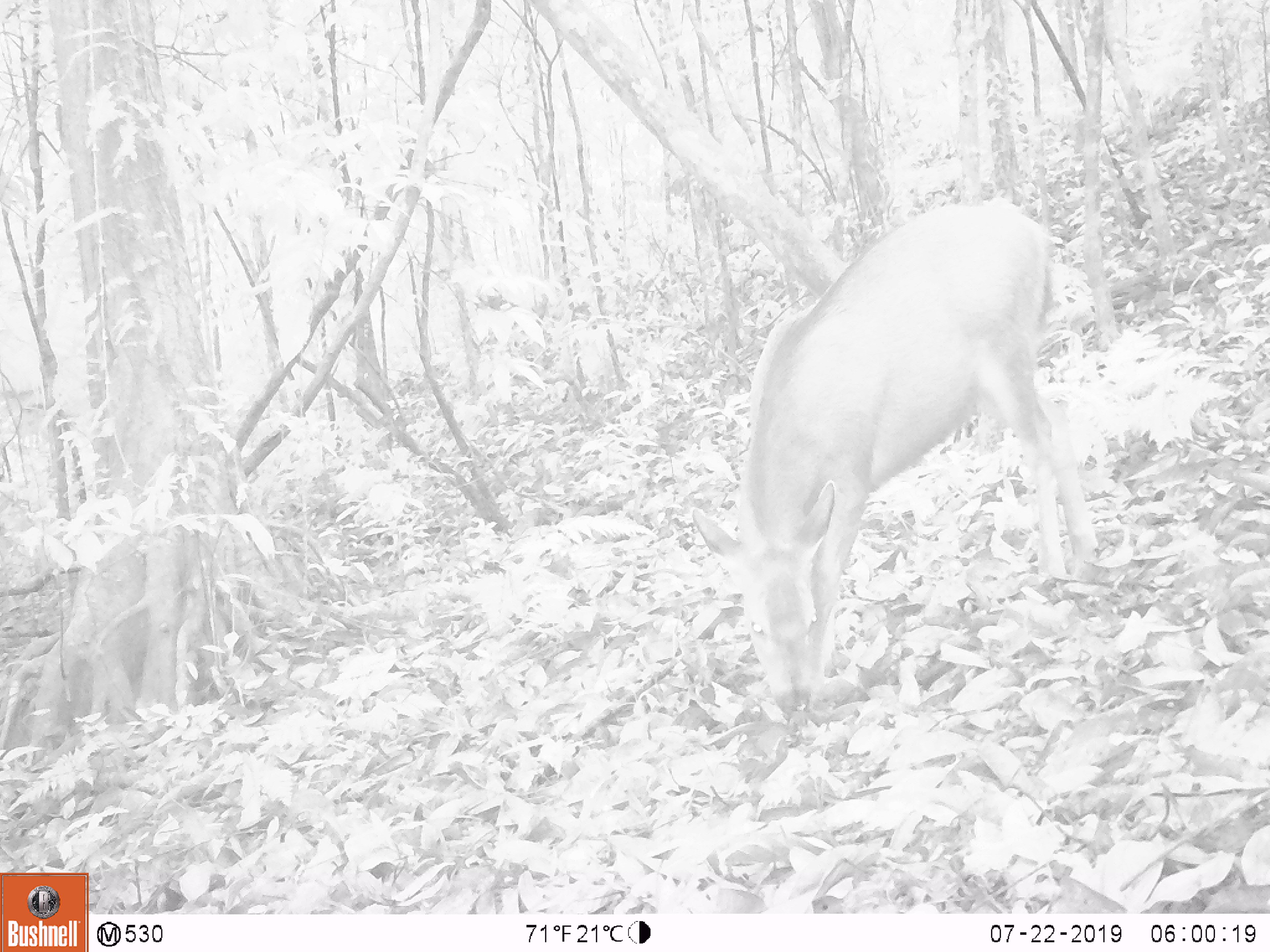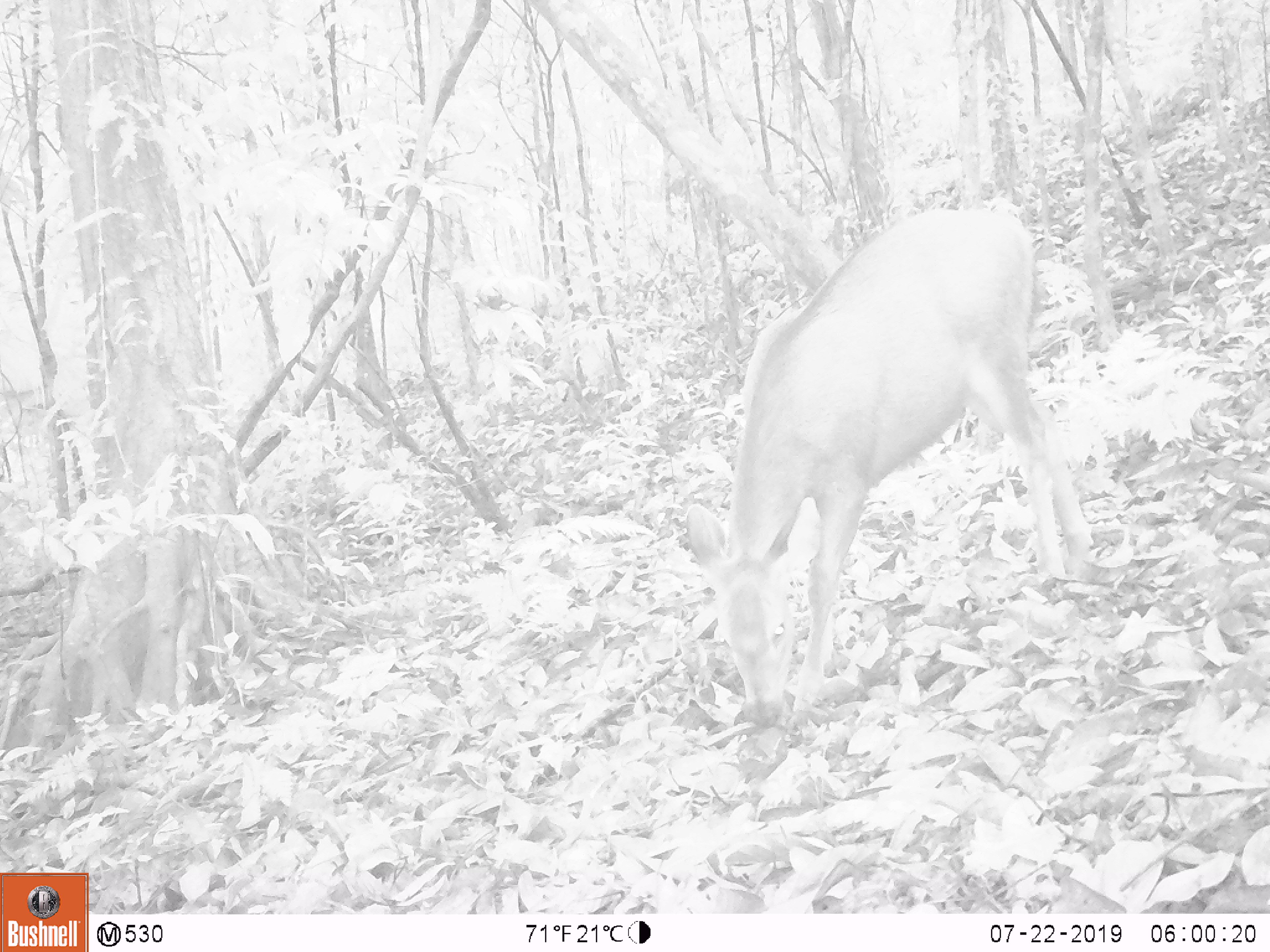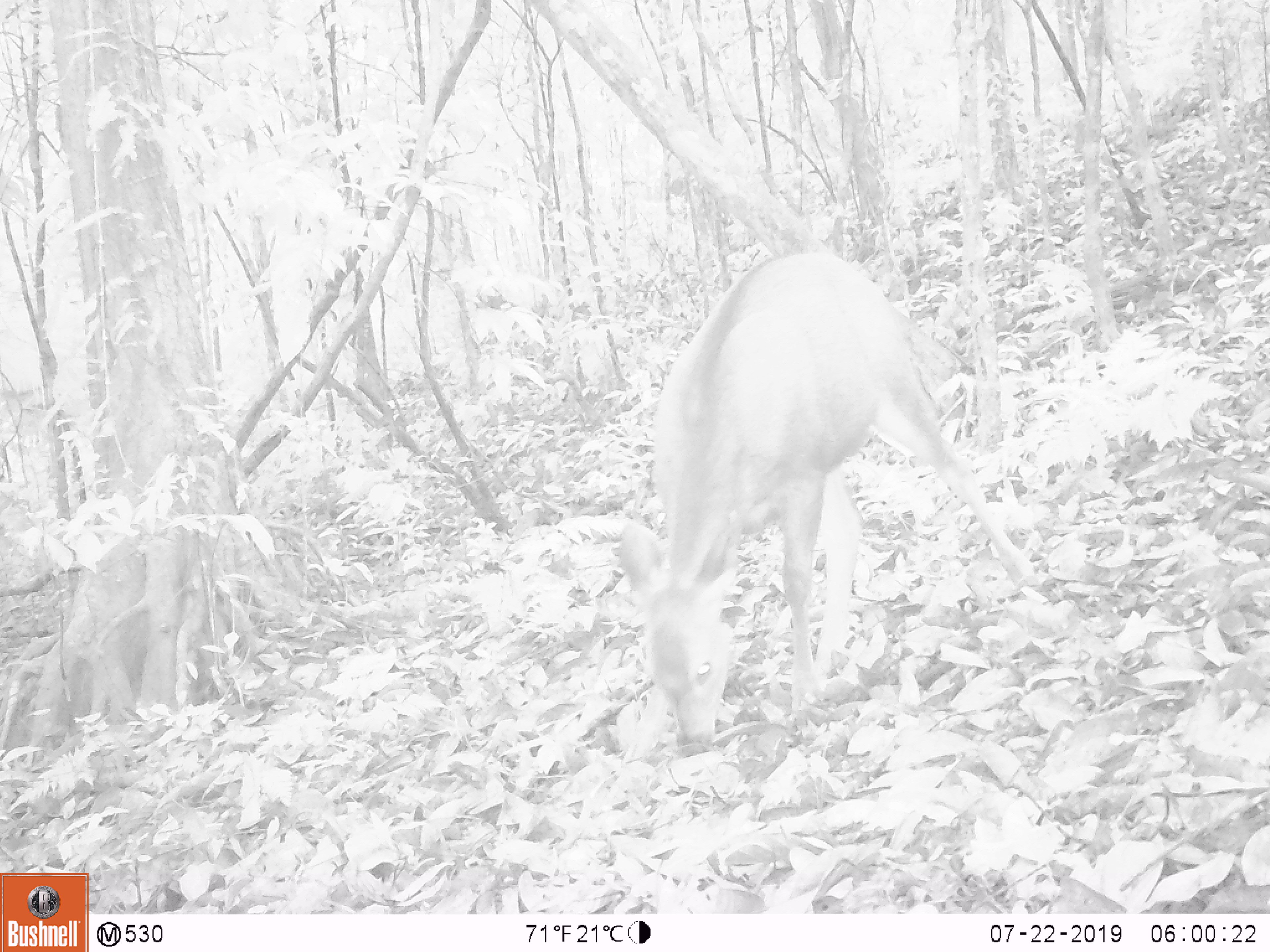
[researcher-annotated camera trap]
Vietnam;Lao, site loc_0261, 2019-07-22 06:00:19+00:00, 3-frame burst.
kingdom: Animalia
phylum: Chordata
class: Mammalia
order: Artiodactyla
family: Cervidae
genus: Rusa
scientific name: Rusa unicolor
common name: sambar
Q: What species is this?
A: Sambar (Rusa unicolor).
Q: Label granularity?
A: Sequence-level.